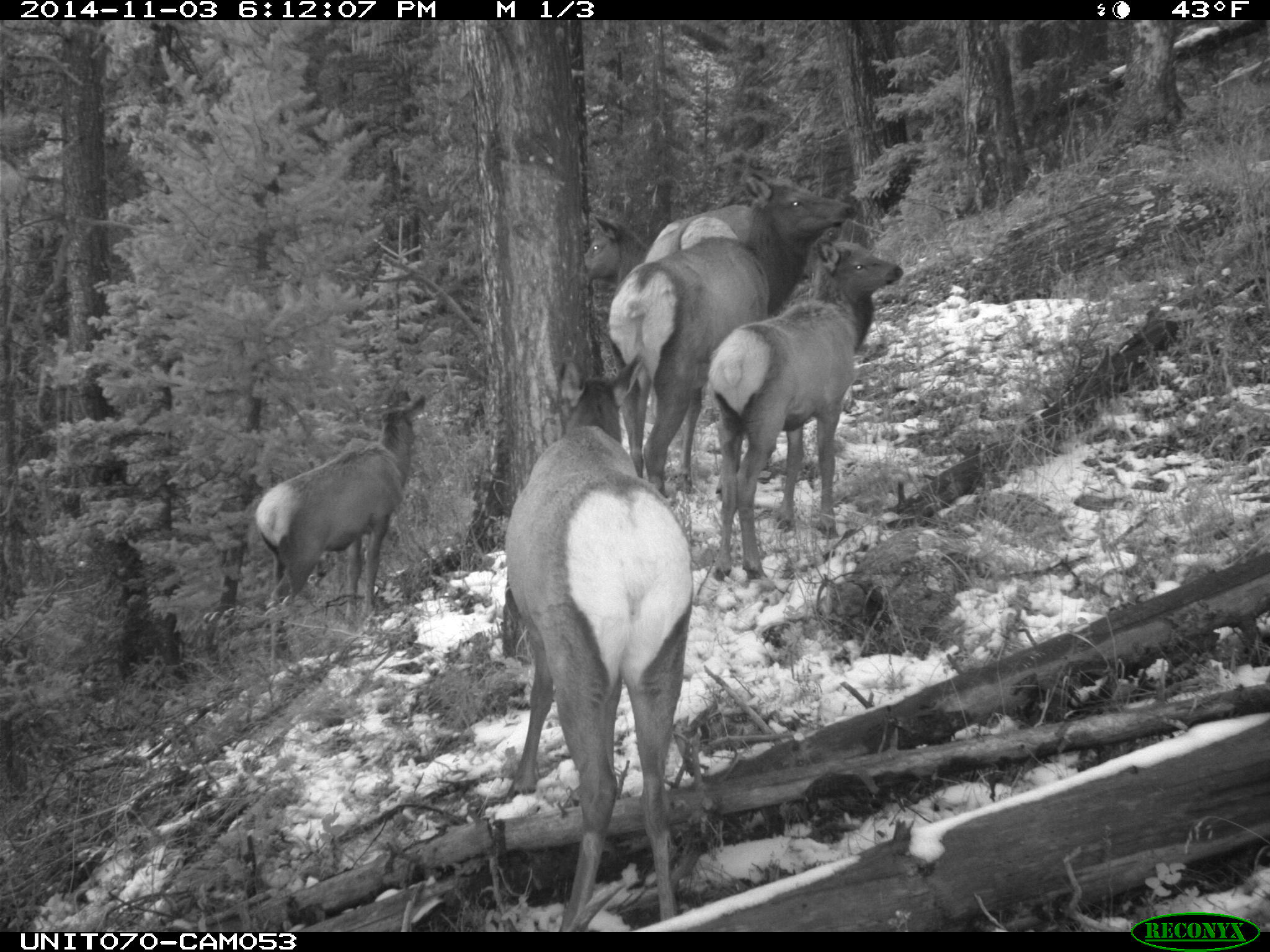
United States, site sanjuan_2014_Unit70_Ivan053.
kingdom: Animalia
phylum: Chordata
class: Mammalia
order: Artiodactyla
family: Cervidae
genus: Cervus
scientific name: Cervus elaphus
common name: red deer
Cervus elaphus (red deer).